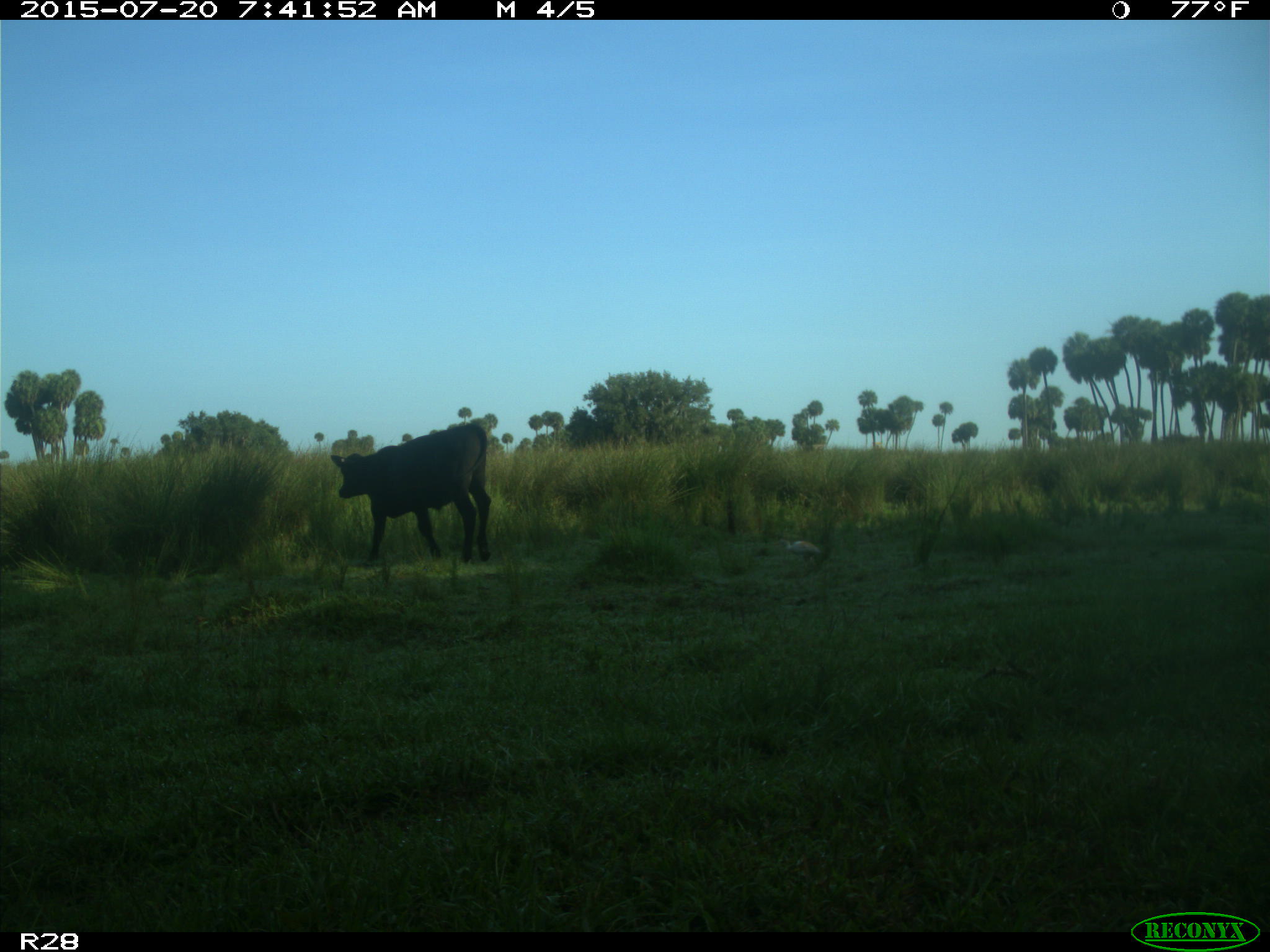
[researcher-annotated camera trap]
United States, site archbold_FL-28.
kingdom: Animalia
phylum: Chordata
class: Mammalia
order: Artiodactyla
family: Bovidae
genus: Bos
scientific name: Bos taurus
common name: domestic cow